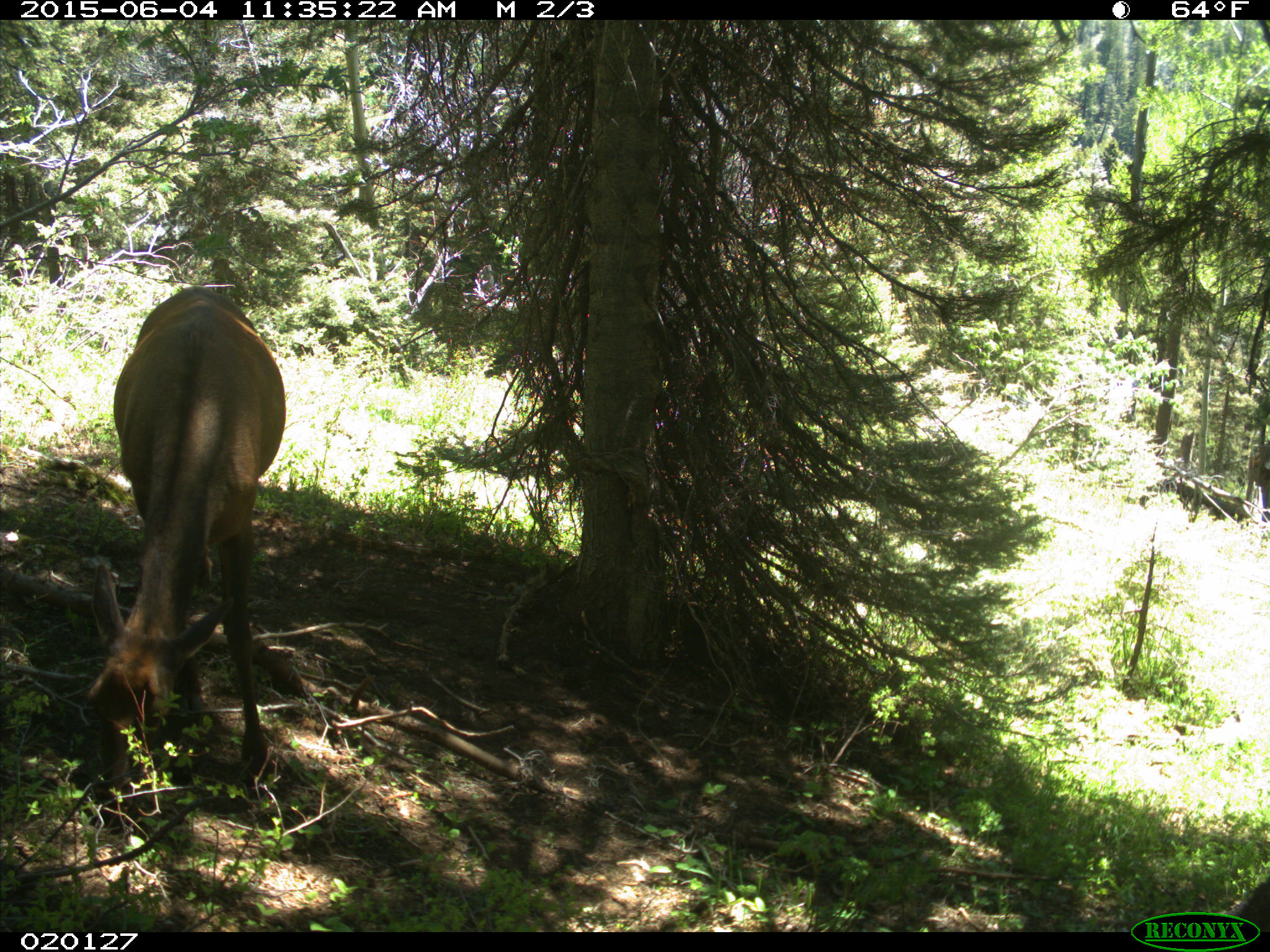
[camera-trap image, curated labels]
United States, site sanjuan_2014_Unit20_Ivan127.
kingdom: Animalia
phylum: Chordata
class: Mammalia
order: Artiodactyla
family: Cervidae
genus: Cervus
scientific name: Cervus elaphus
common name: red deer